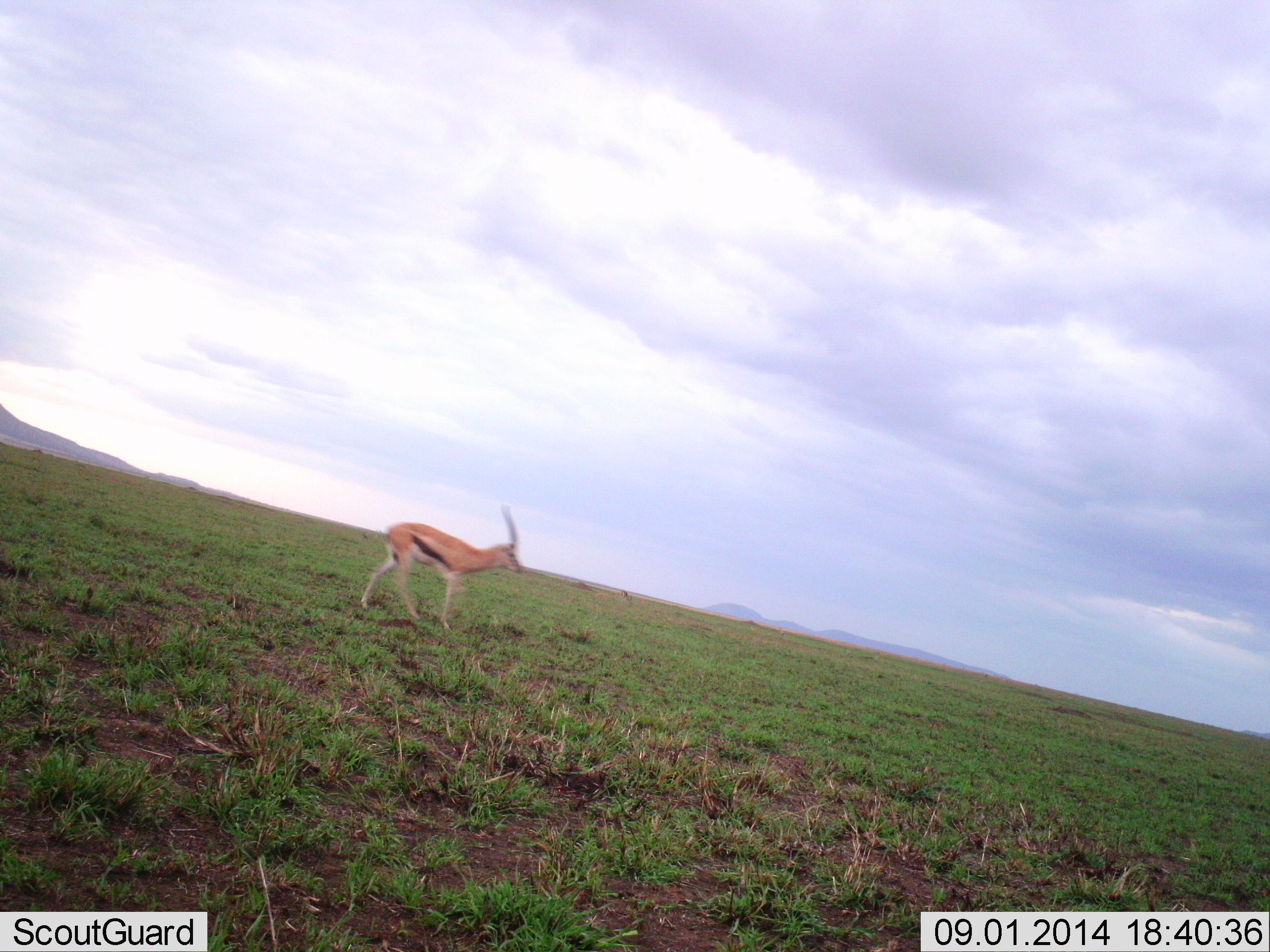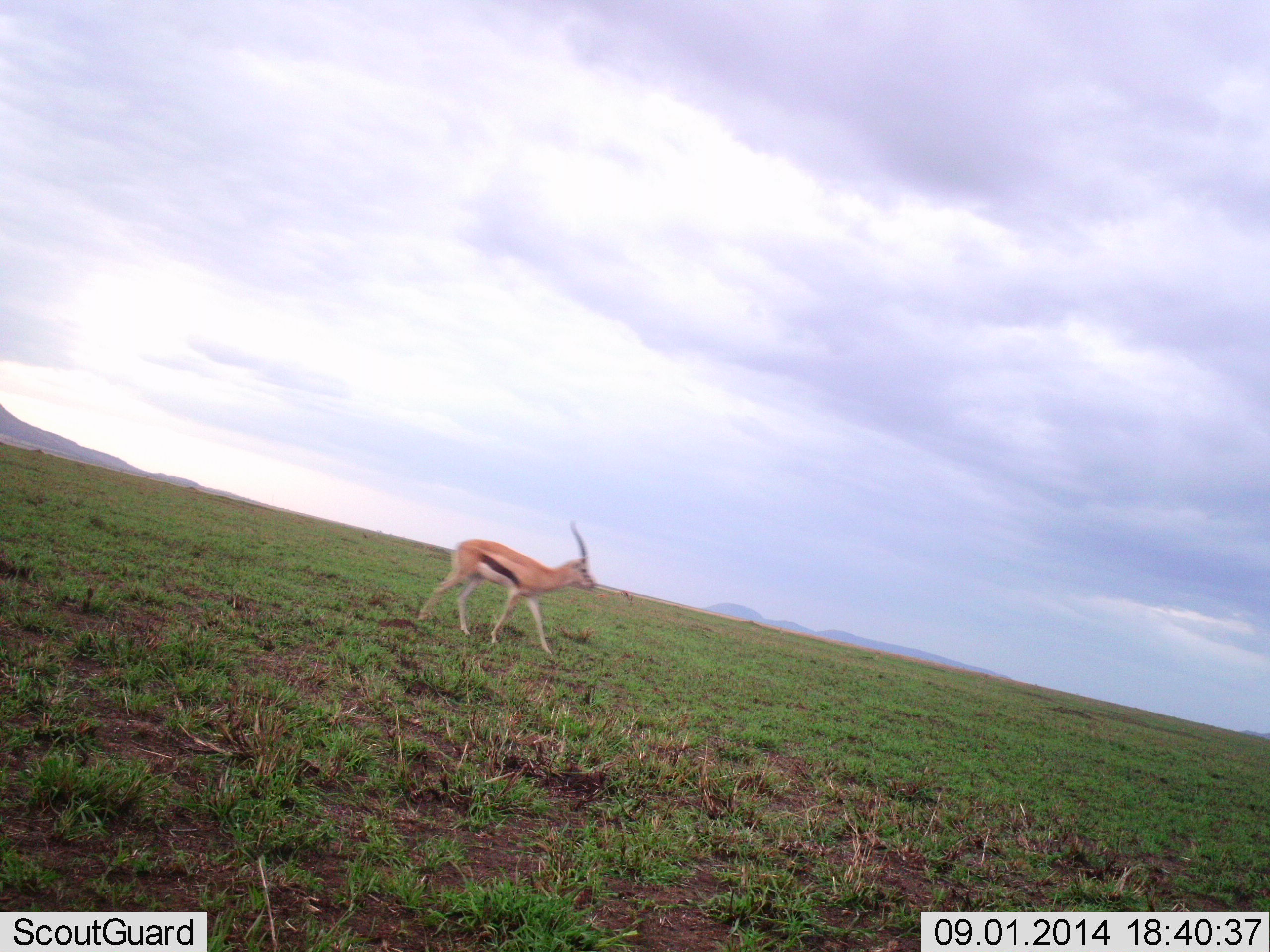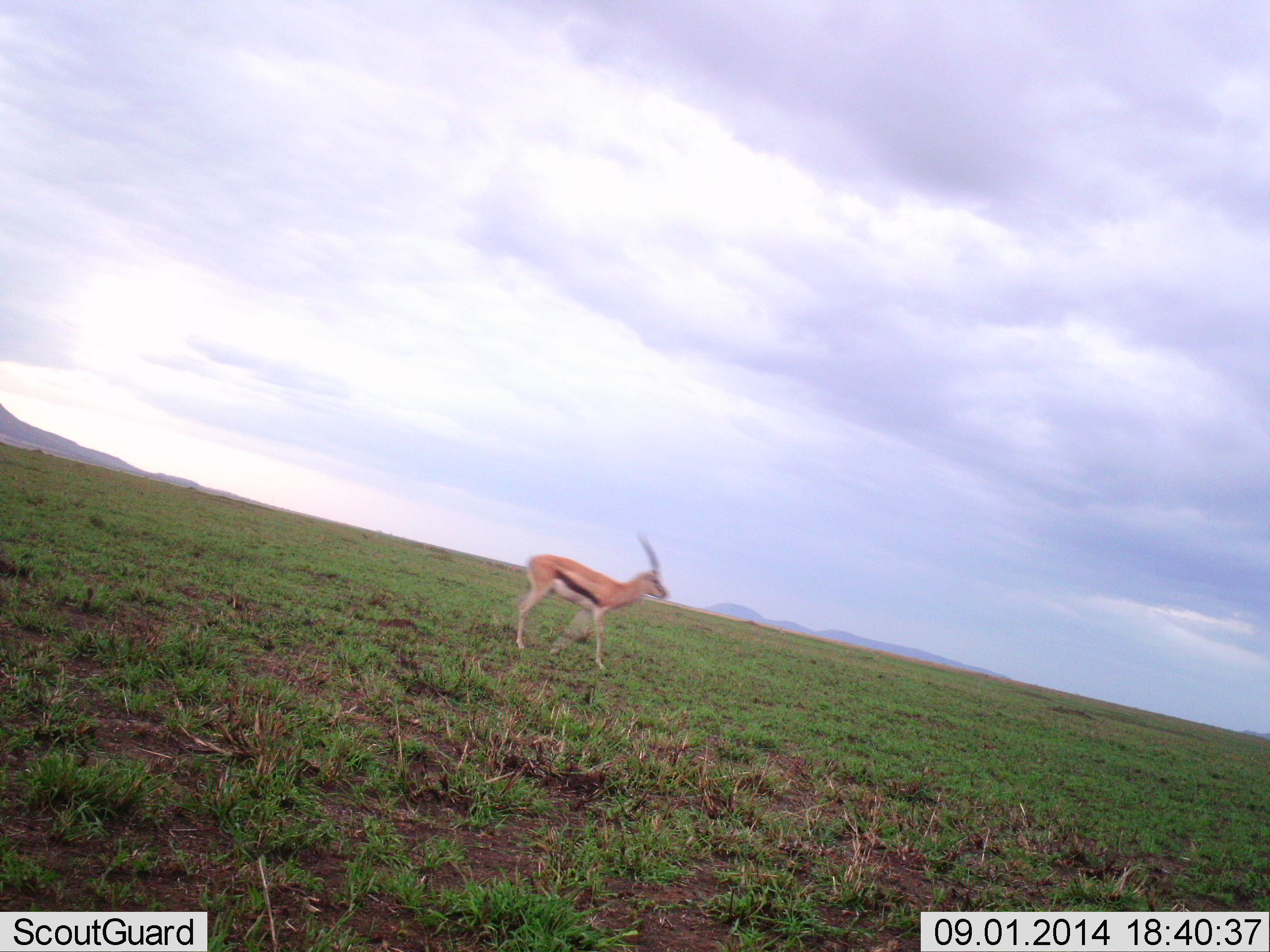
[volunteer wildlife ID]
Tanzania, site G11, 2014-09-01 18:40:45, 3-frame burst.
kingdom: Animalia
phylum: Chordata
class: Mammalia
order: Artiodactyla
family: Bovidae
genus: Eudorcas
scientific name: Eudorcas thomsonii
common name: thomson's gazelle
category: gazellethomsons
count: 1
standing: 10%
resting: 0%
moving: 90%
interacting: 0%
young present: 0%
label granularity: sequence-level